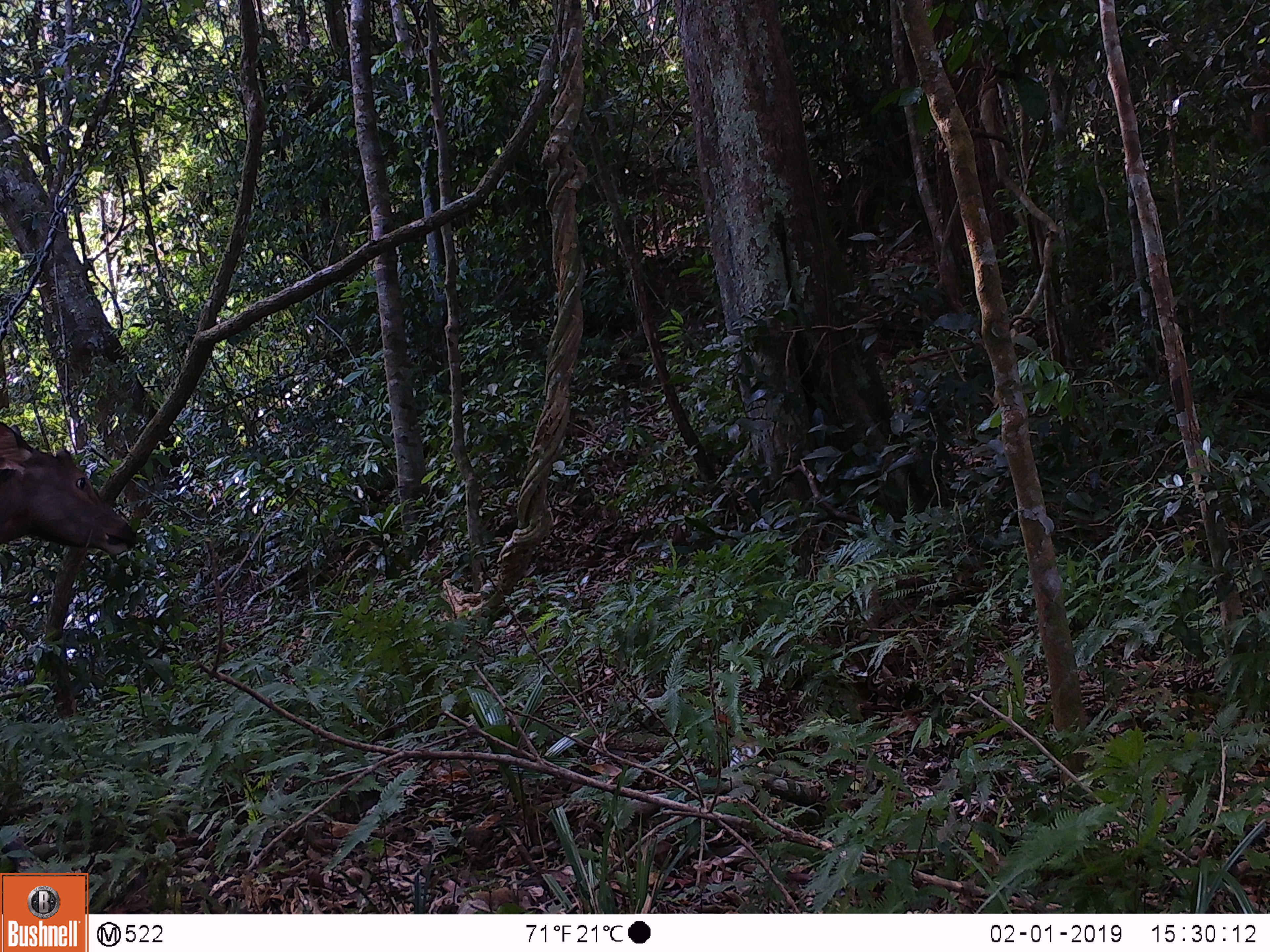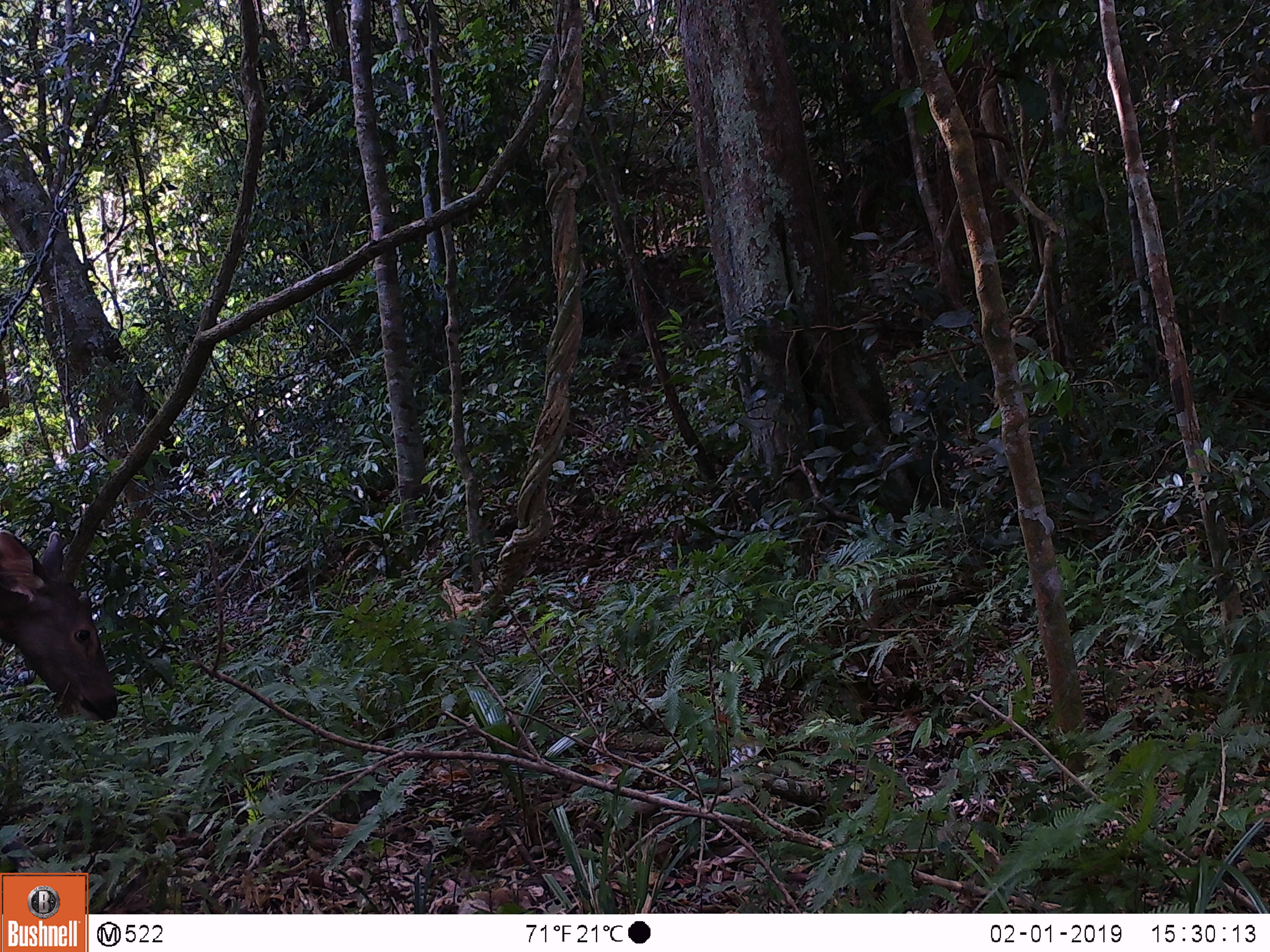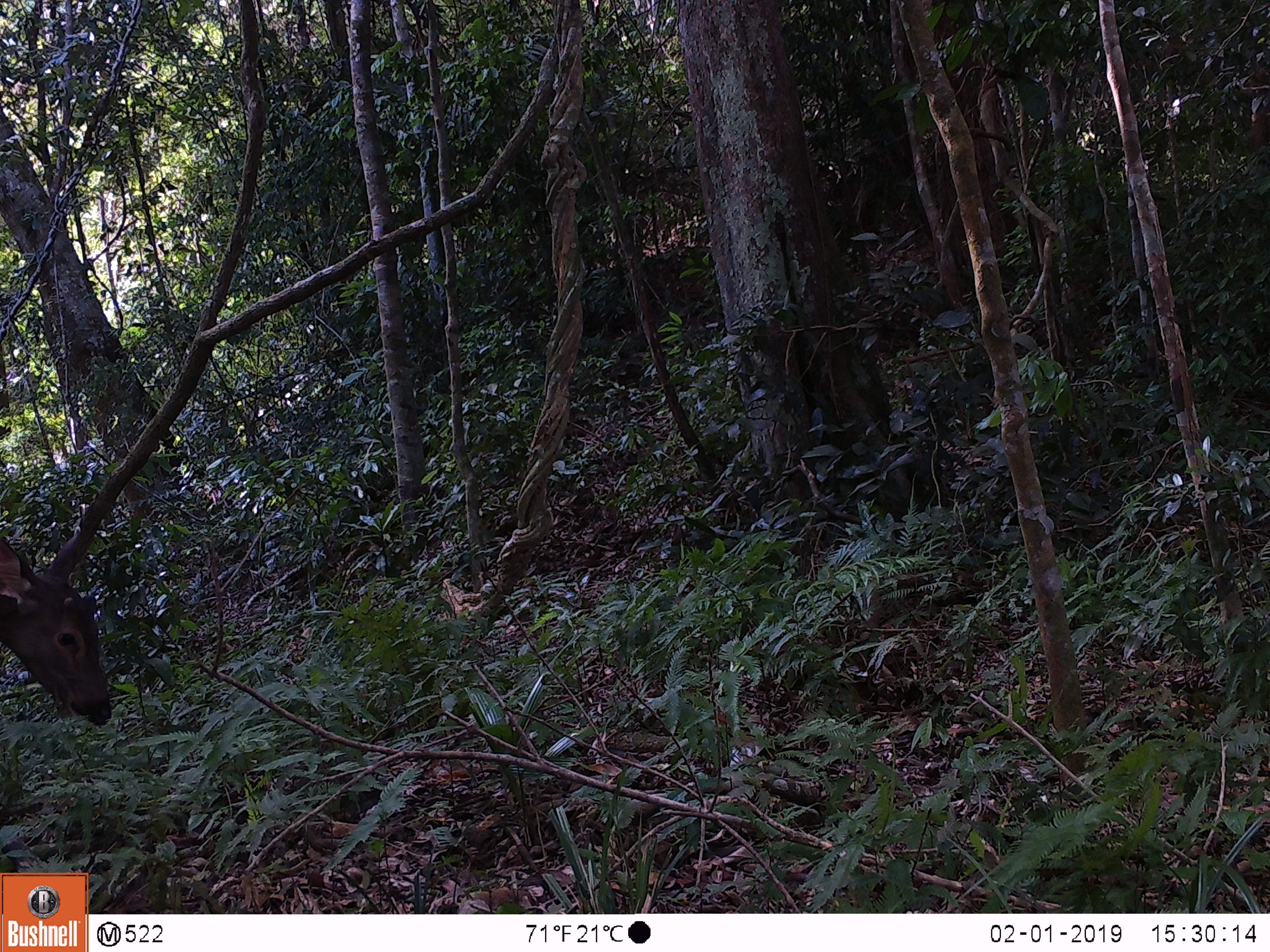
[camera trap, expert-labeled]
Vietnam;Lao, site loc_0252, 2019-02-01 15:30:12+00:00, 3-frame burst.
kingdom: Animalia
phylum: Chordata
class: Mammalia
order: Artiodactyla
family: Cervidae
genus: Rusa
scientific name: Rusa unicolor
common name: sambar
Sambar (Rusa unicolor). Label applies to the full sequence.